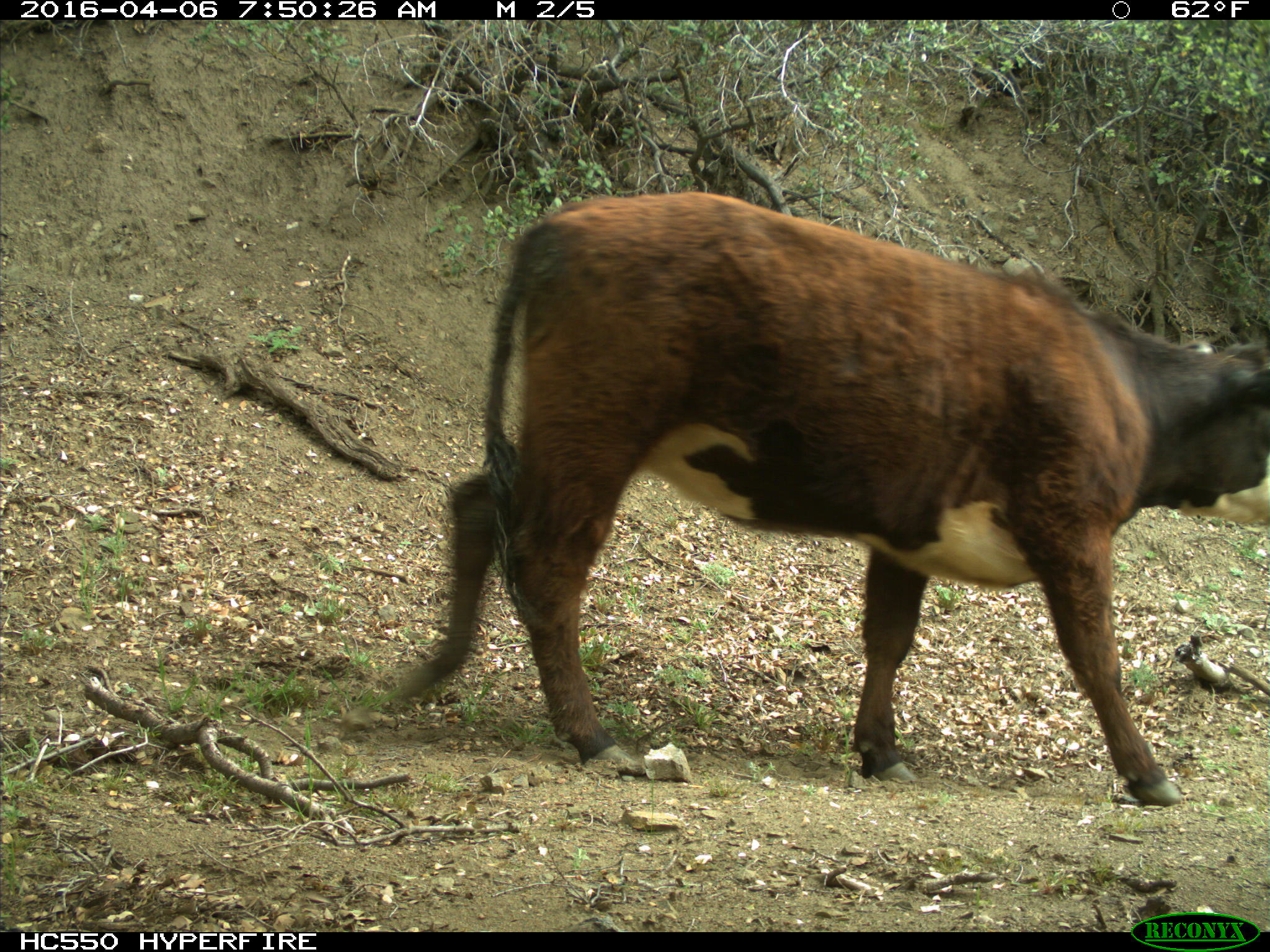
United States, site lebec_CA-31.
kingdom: Animalia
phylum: Chordata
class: Mammalia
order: Artiodactyla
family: Bovidae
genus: Bos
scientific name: Bos taurus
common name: domestic cow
Bos taurus (domestic cow).